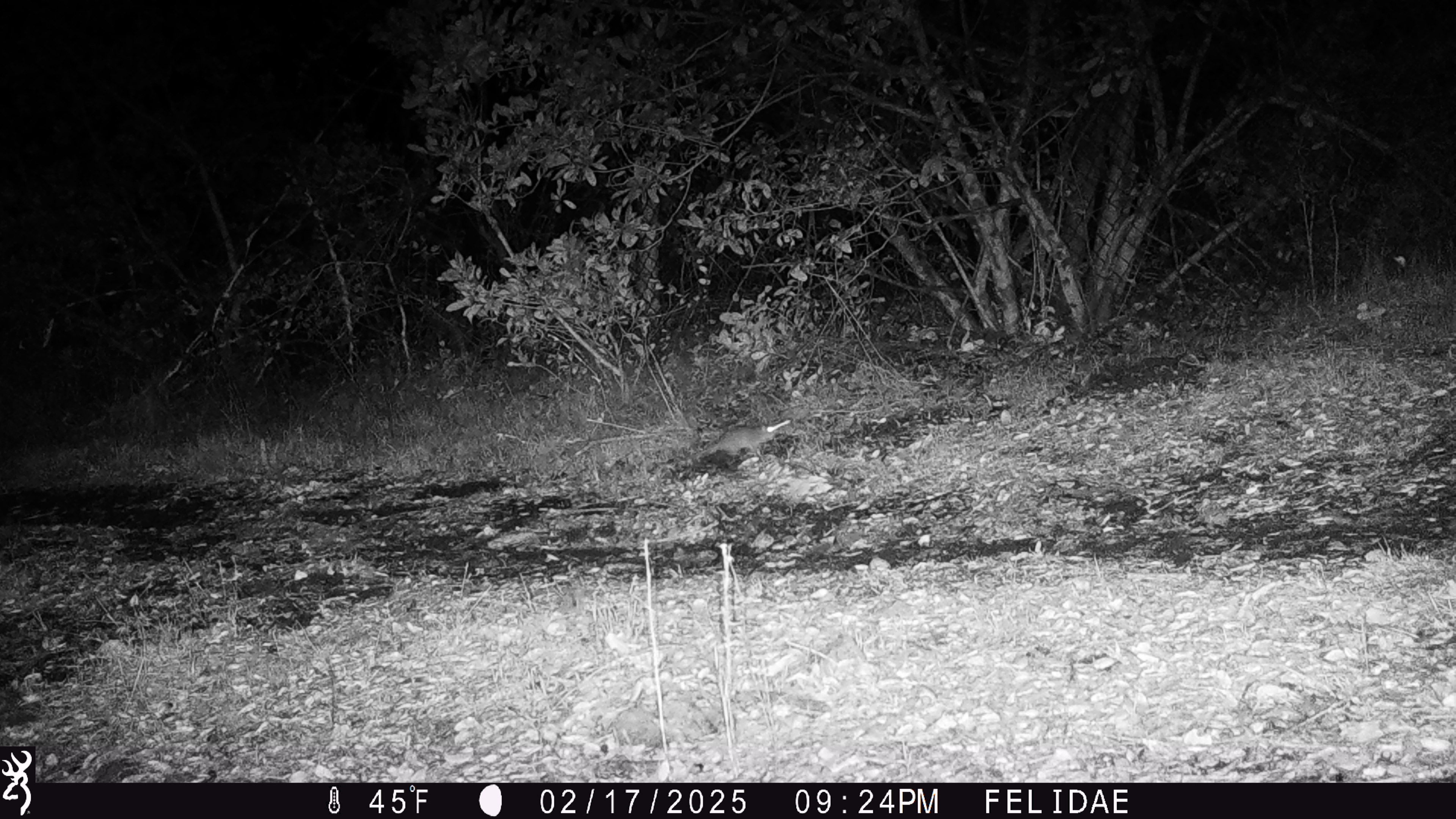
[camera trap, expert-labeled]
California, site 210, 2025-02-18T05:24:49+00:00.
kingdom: Animalia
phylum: Chordata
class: Mammalia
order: Rodentia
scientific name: Rodentia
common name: mouse or rat